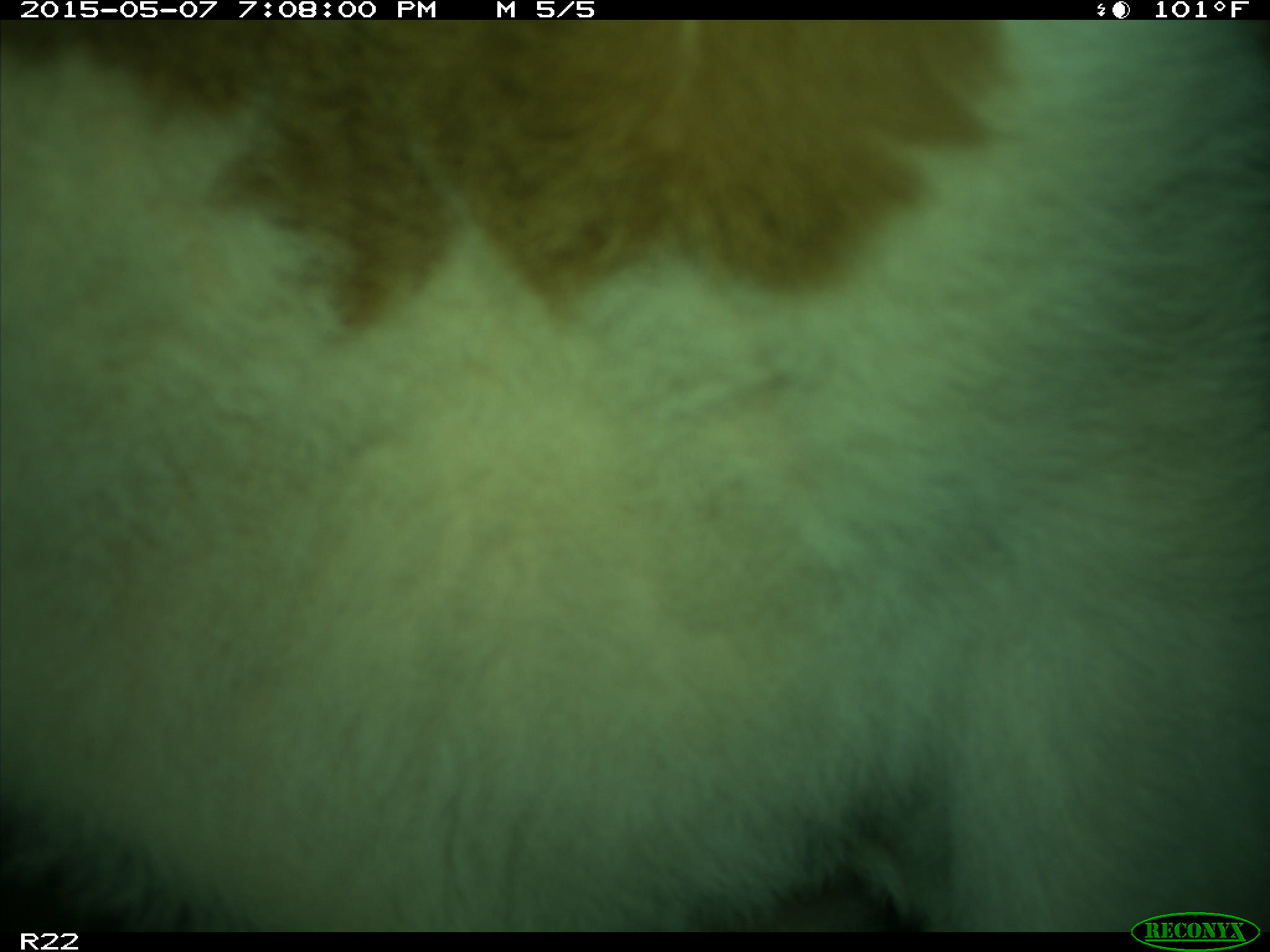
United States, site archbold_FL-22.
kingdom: Animalia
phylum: Chordata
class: Mammalia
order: Artiodactyla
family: Bovidae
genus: Bos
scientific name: Bos taurus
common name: domestic cow